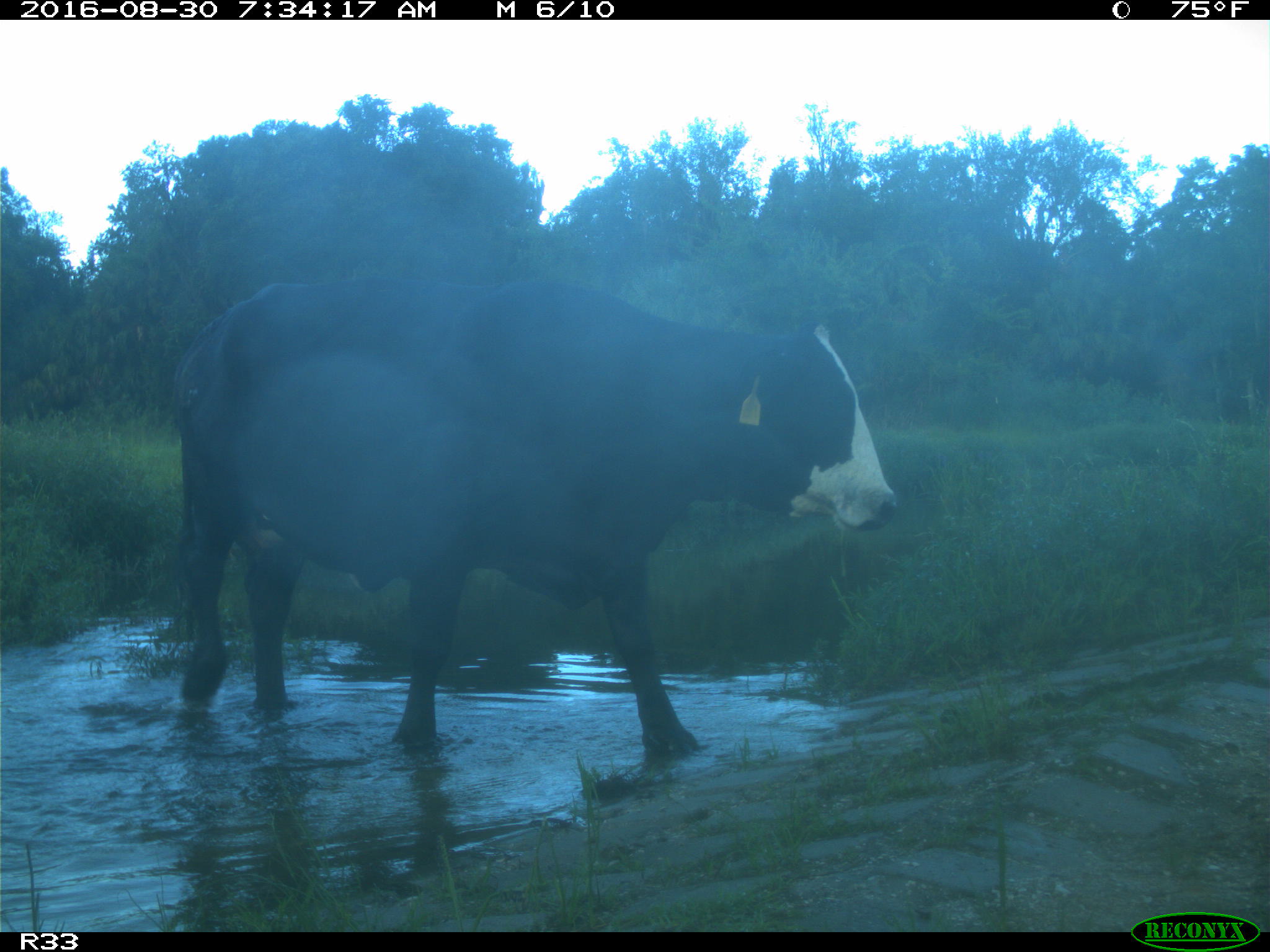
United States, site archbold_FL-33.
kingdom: Animalia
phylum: Chordata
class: Mammalia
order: Artiodactyla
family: Bovidae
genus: Bos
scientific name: Bos taurus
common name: domestic cow